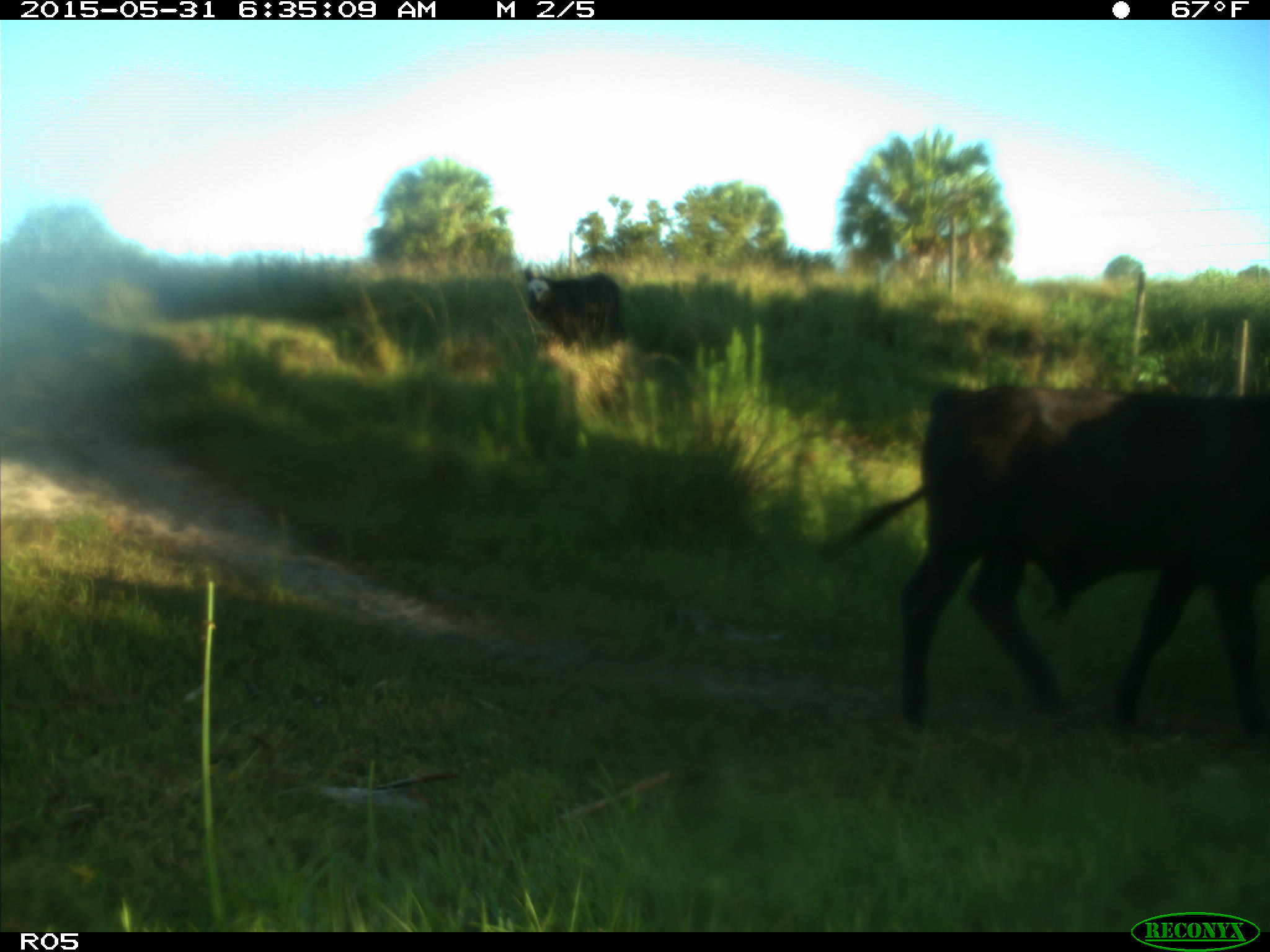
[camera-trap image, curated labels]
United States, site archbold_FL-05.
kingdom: Animalia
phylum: Chordata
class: Mammalia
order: Artiodactyla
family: Bovidae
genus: Bos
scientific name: Bos taurus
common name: domestic cow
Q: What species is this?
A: Bos taurus (domestic cow).